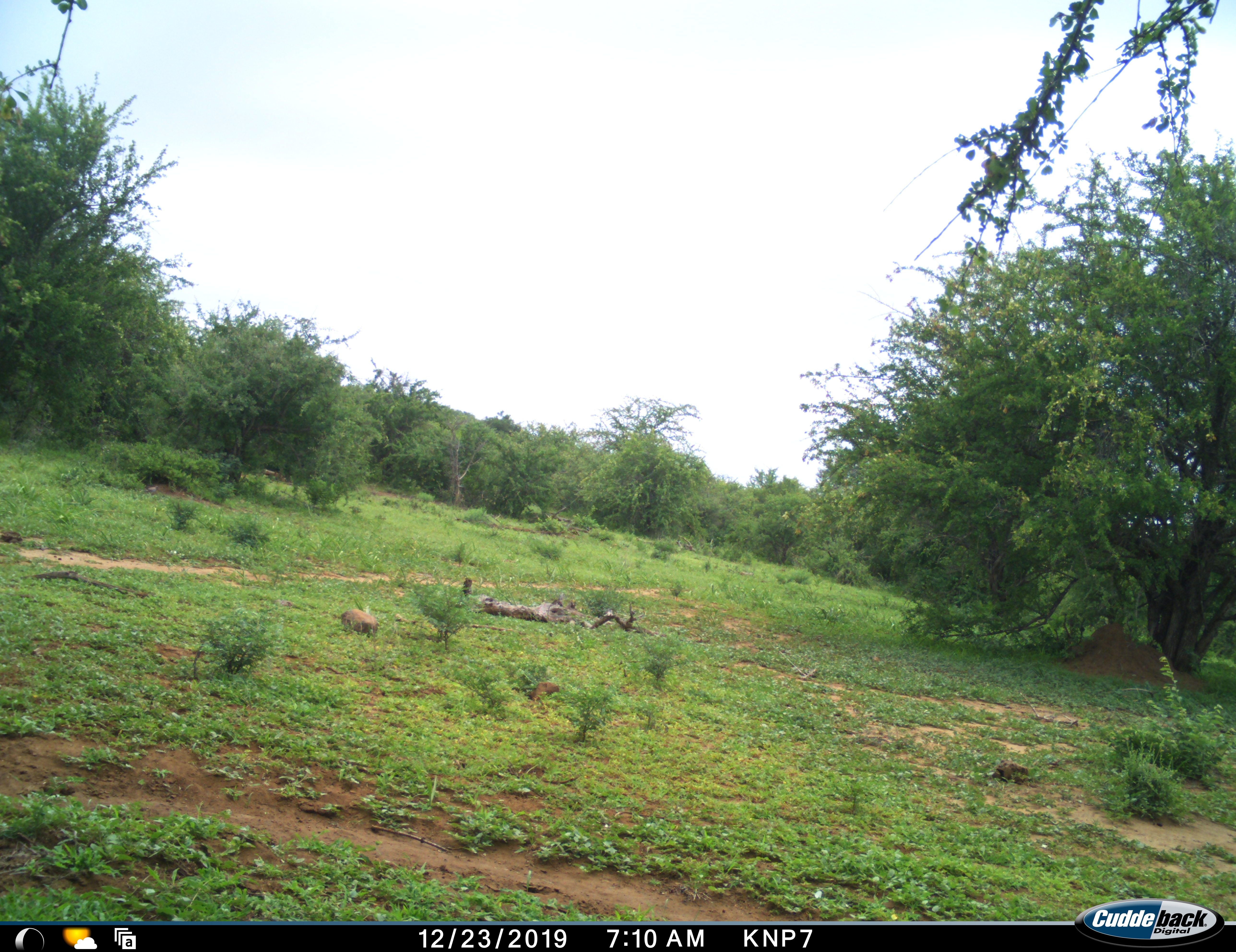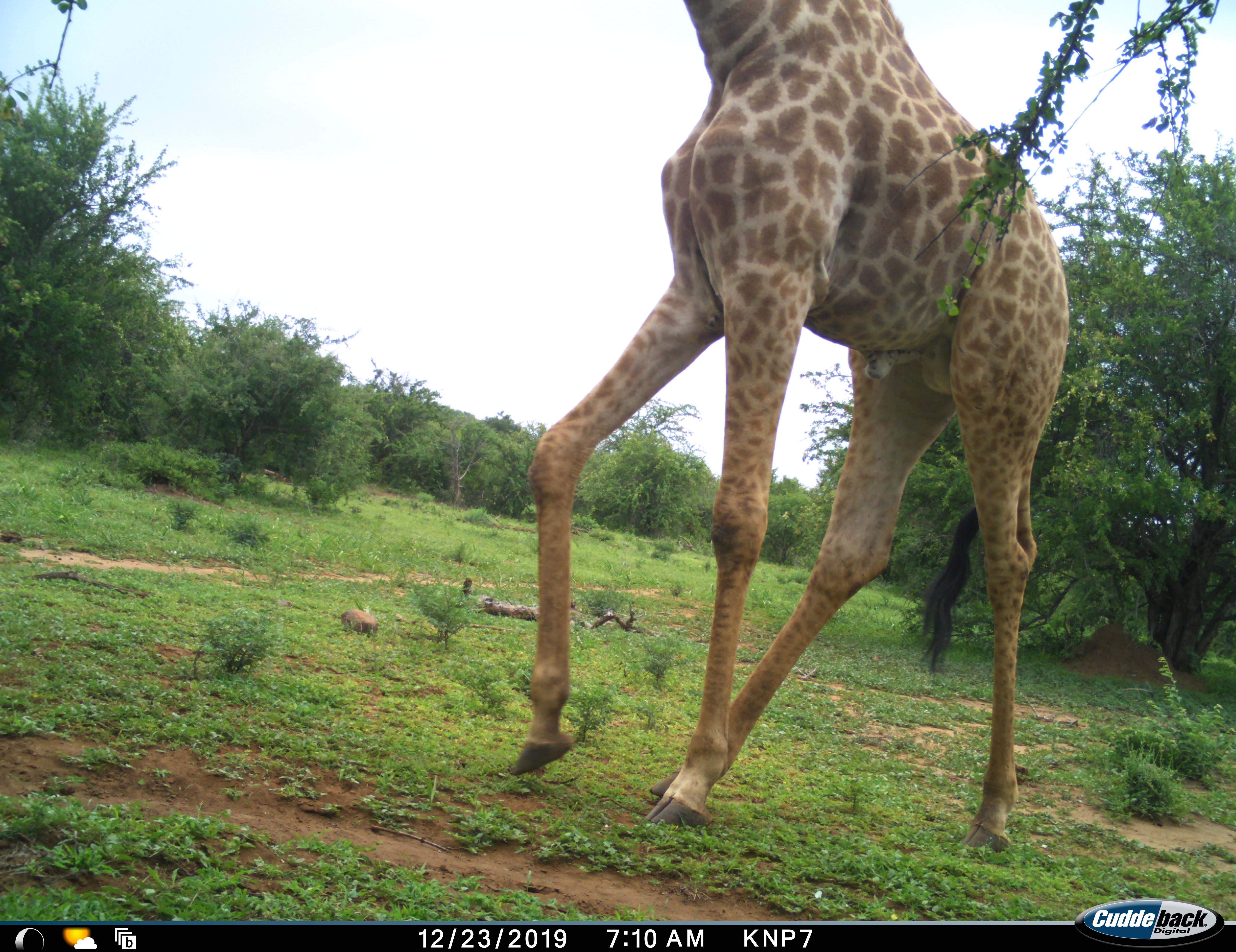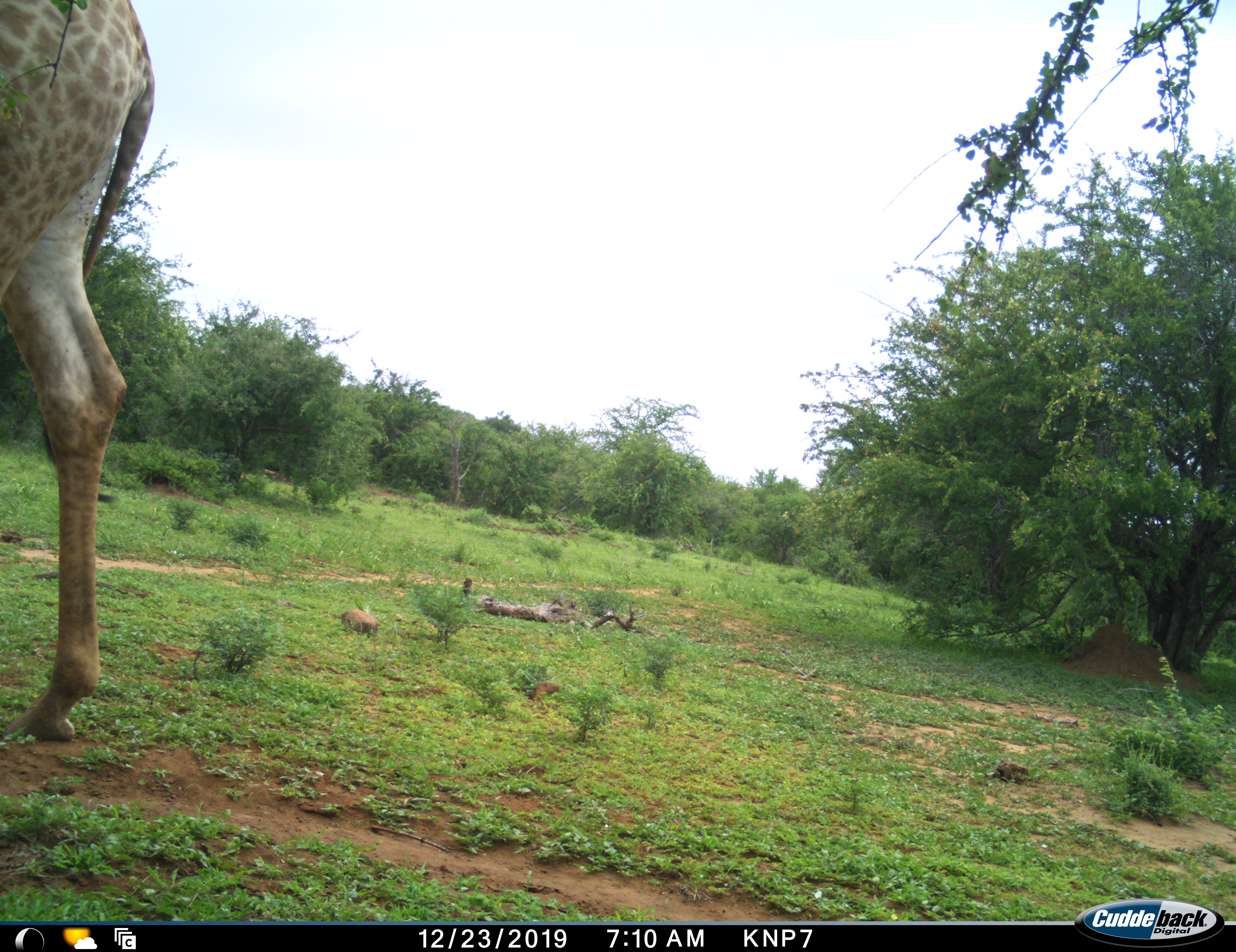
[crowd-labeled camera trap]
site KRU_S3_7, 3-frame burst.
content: unidentified animal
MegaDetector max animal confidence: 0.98